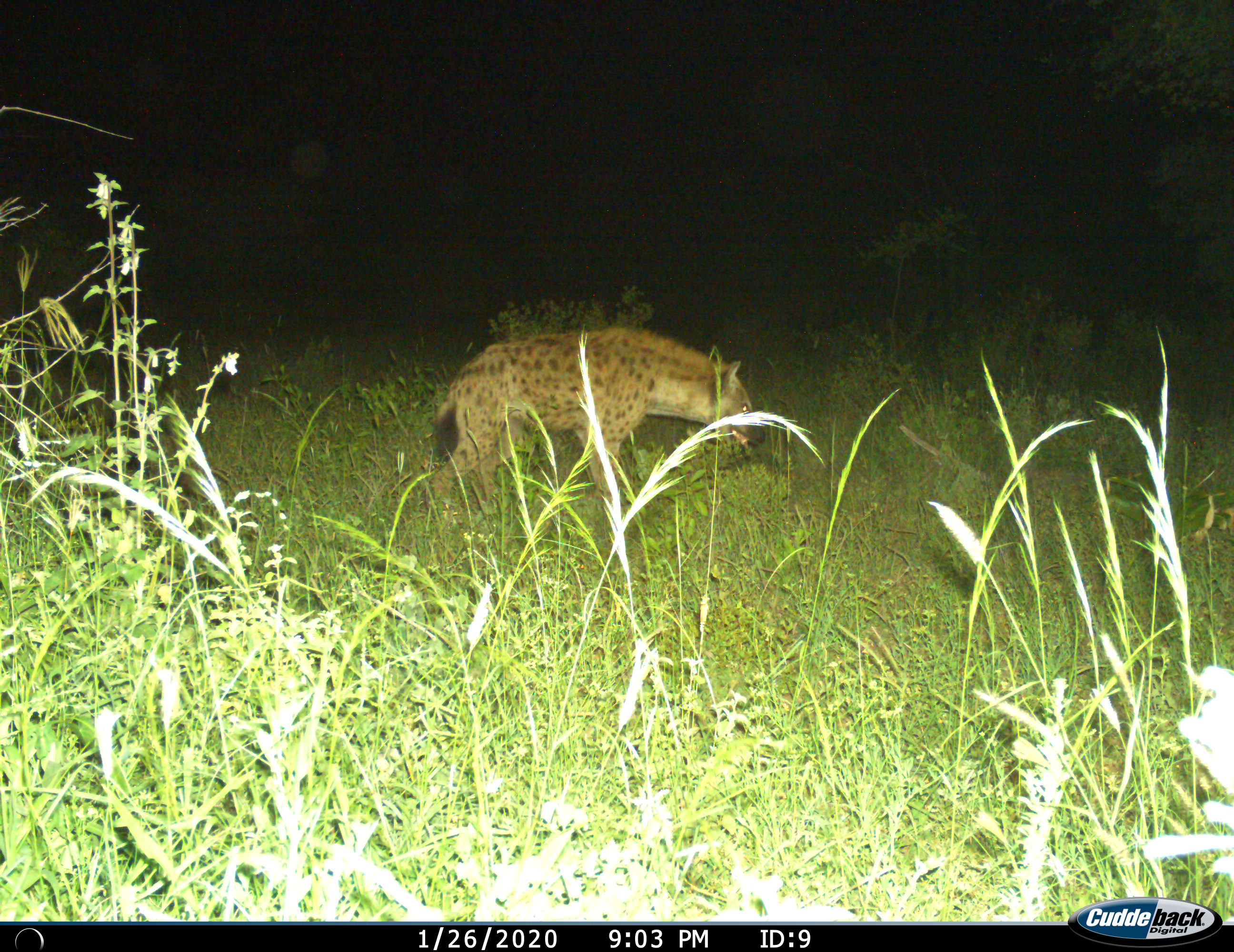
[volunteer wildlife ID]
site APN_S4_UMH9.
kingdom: Animalia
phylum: Chordata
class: Mammalia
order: Carnivora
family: Hyaenidae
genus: Crocuta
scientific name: Crocuta crocuta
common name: spotted hyena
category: hyenaspotted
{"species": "hyenaspotted (spotted hyena) (Crocuta crocuta)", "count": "1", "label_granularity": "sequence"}